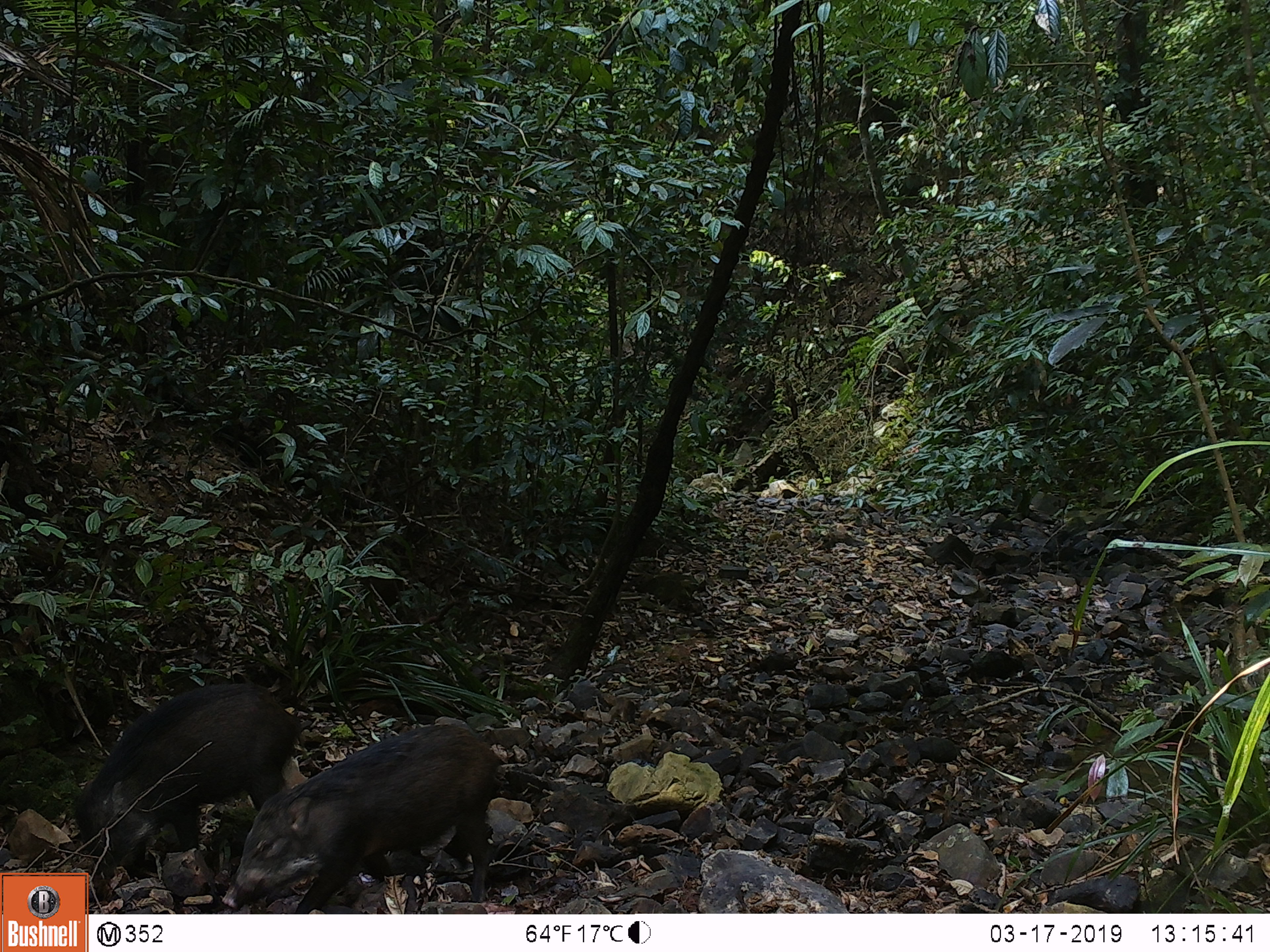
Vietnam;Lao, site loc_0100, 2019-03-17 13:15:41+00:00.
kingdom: Animalia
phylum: Chordata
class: Mammalia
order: Artiodactyla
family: Suidae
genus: Sus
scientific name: Sus scrofa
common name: eurasian wild pig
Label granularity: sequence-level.